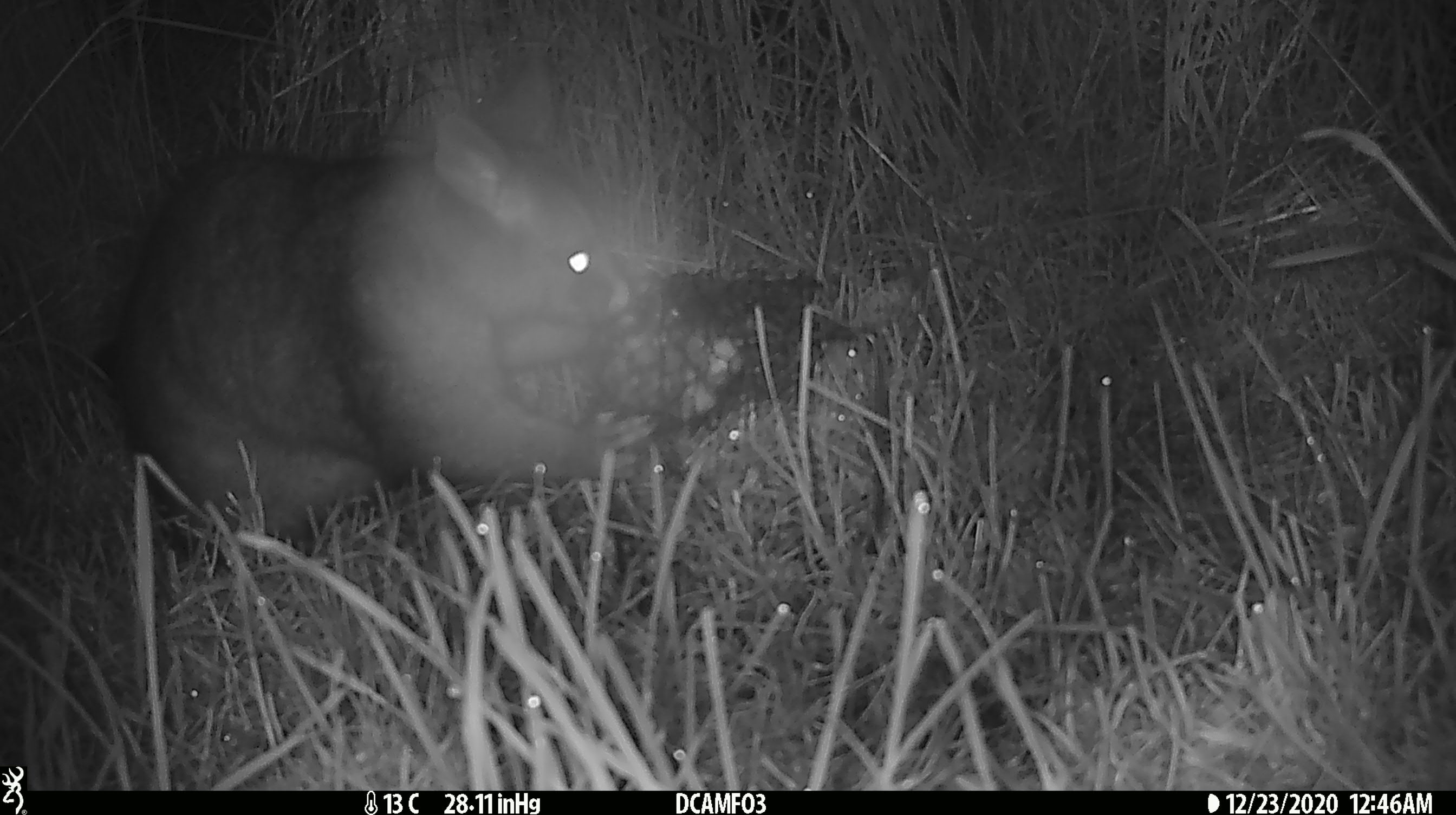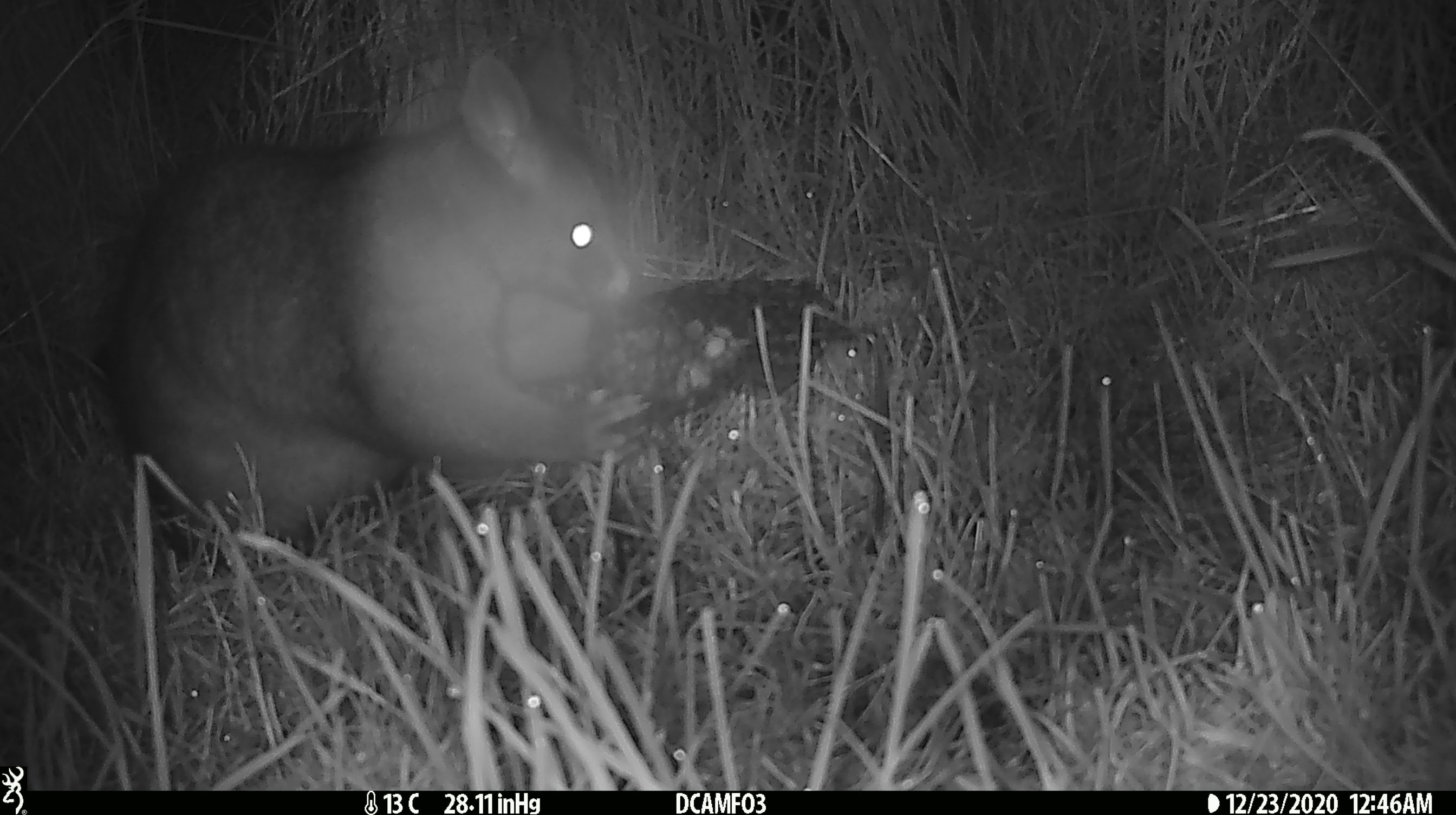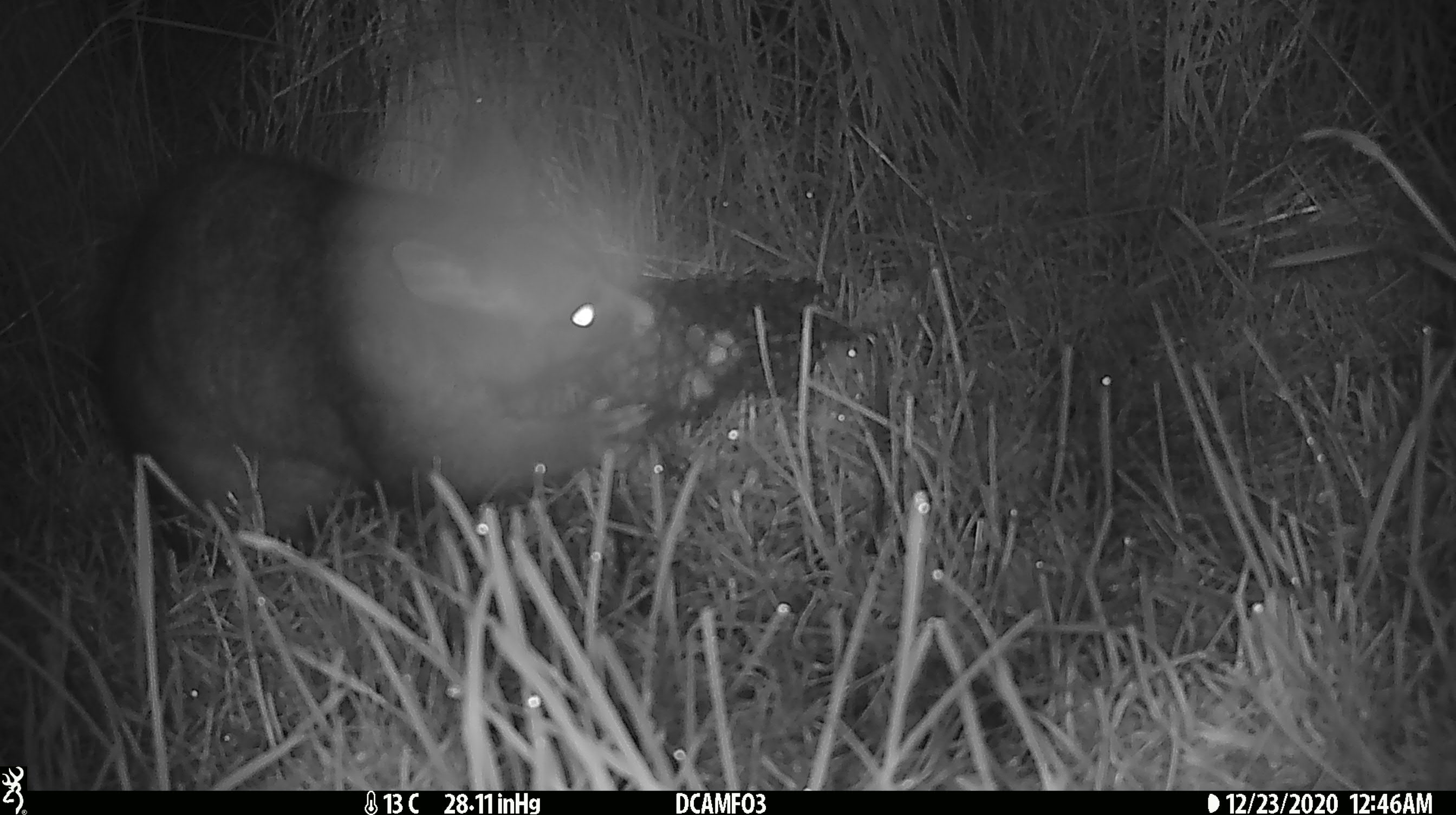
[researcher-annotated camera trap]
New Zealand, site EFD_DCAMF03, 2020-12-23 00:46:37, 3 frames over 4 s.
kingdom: Animalia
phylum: Chordata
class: Mammalia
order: Diprotodontia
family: Phalangeridae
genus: Trichosurus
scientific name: Trichosurus vulpecula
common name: common brushtail possum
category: possum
Possum (common brushtail possum) (Trichosurus vulpecula).